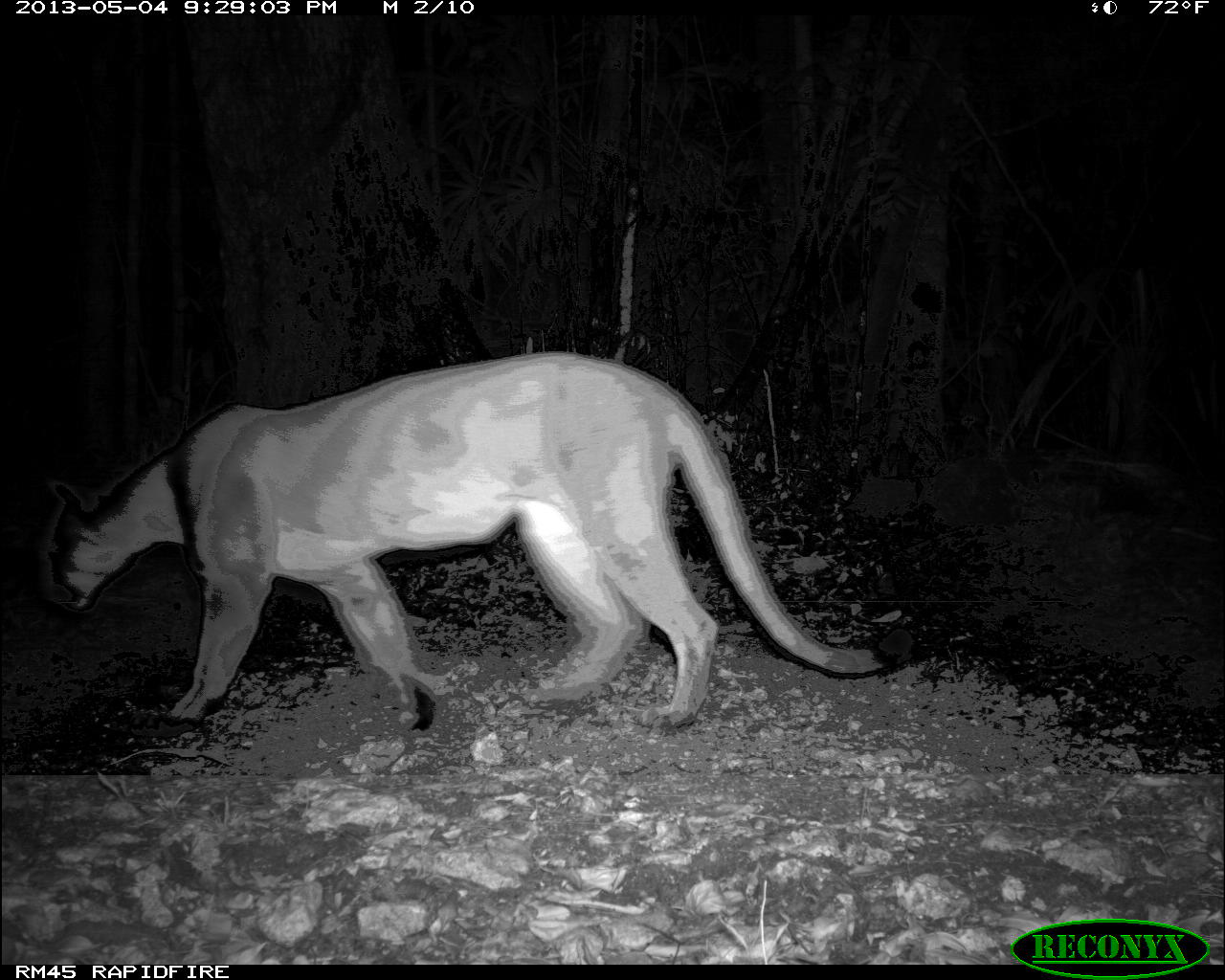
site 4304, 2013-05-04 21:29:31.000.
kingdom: Animalia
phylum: Chordata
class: Mammalia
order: Carnivora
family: Felidae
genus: Puma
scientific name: Puma concolor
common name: mountain lion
Puma concolor (mountain lion), count 1.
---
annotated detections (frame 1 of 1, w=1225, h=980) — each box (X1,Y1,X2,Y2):
puma concolor: (30,343,914,732)